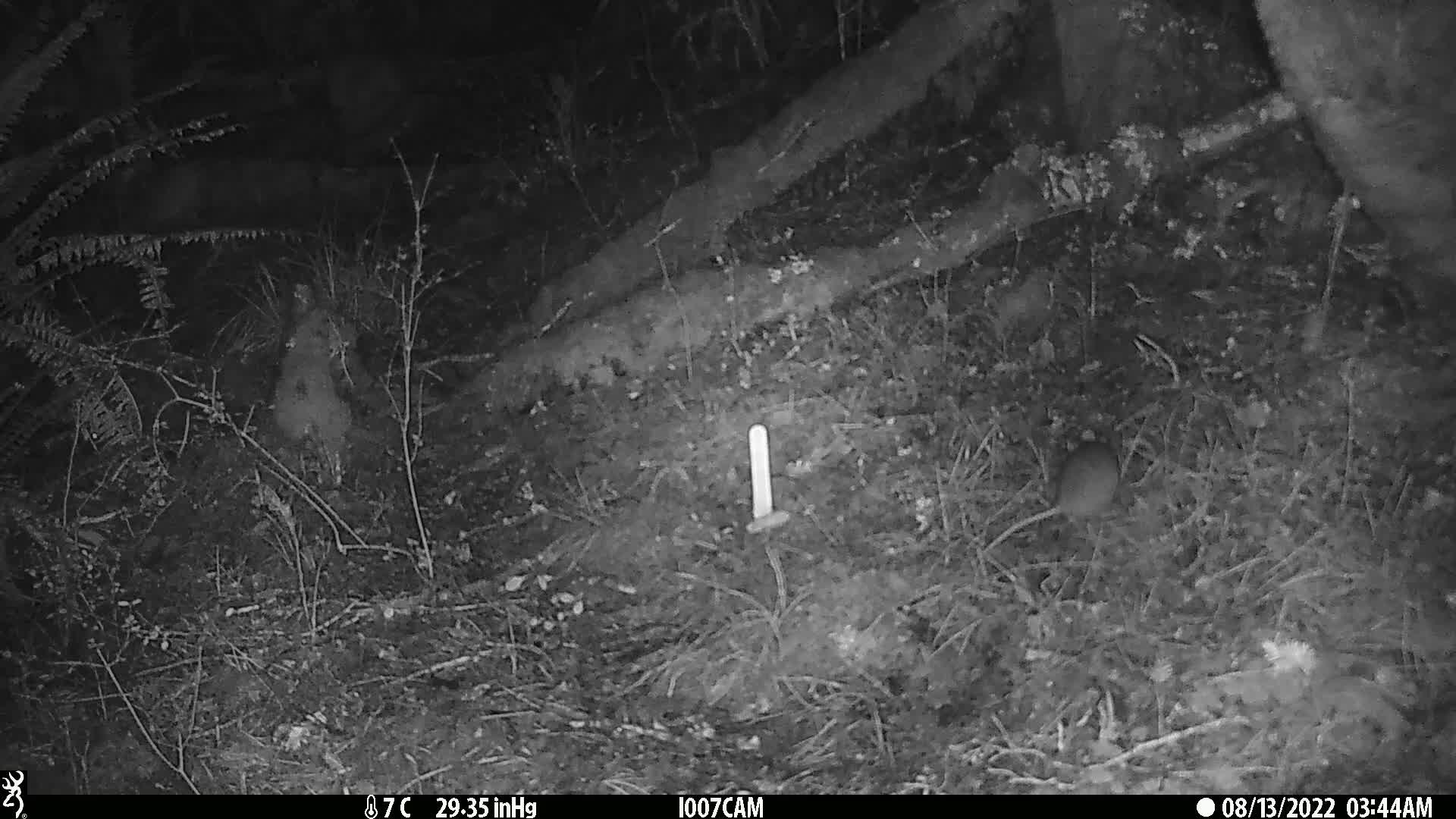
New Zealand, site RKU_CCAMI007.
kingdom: Animalia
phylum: Chordata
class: Mammalia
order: Rodentia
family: Muridae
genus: Rattus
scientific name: Rattus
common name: rat